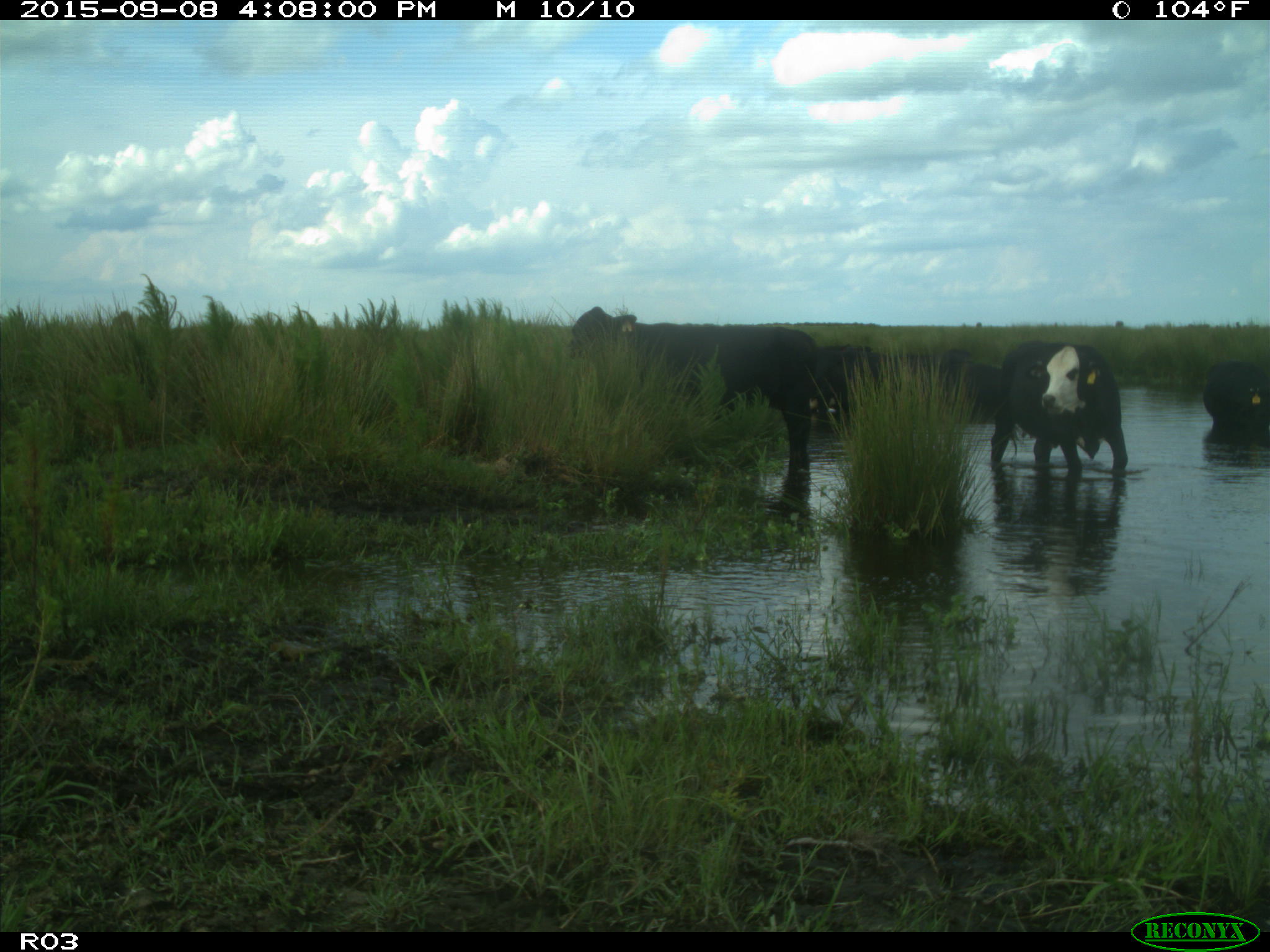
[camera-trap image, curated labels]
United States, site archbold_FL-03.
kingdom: Animalia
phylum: Chordata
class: Mammalia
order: Artiodactyla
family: Bovidae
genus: Bos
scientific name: Bos taurus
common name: domestic cow